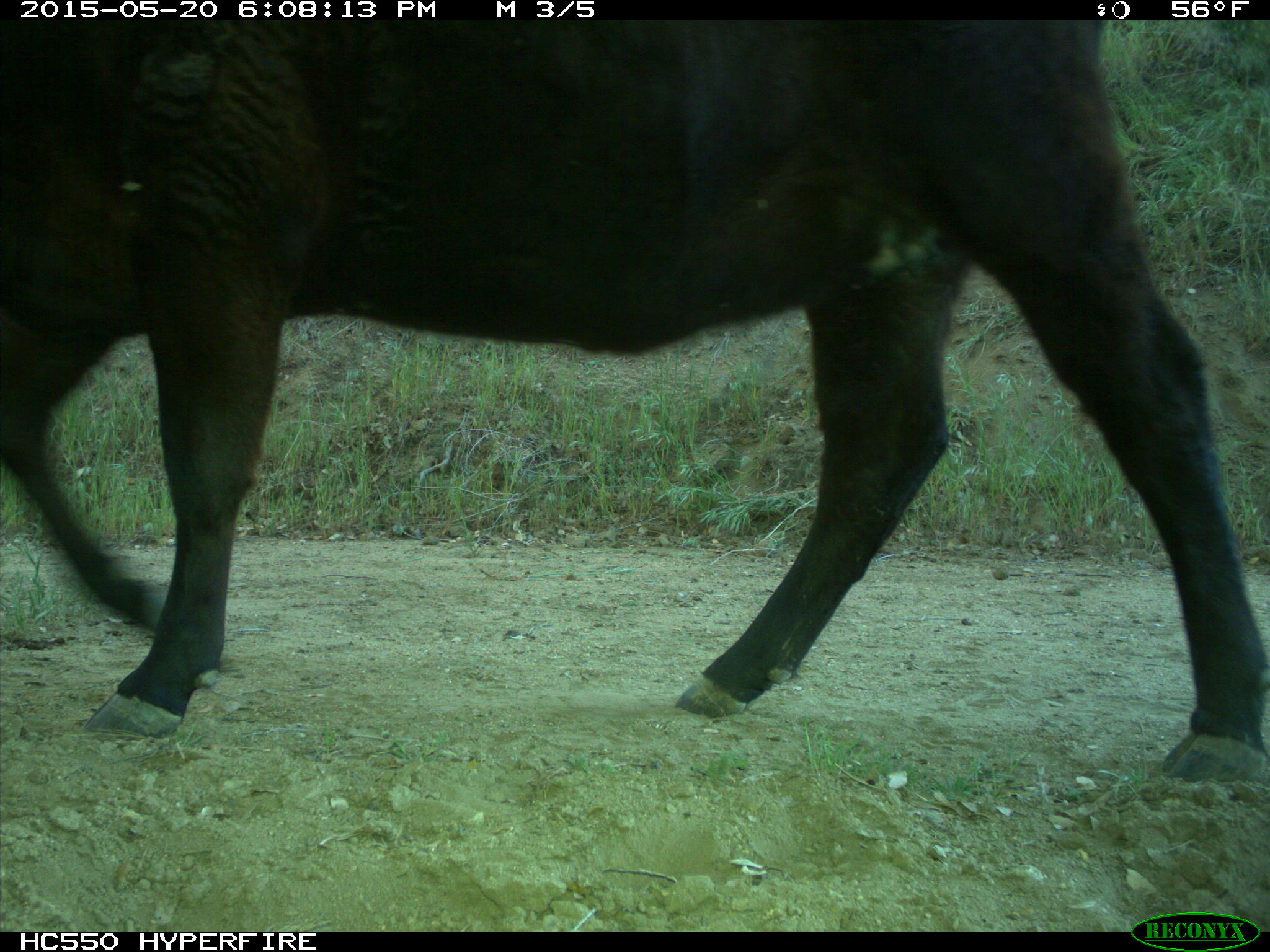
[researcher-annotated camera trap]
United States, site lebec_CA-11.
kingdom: Animalia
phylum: Chordata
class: Mammalia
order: Artiodactyla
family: Bovidae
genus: Bos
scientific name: Bos taurus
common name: domestic cow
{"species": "Bos taurus (domestic cow)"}